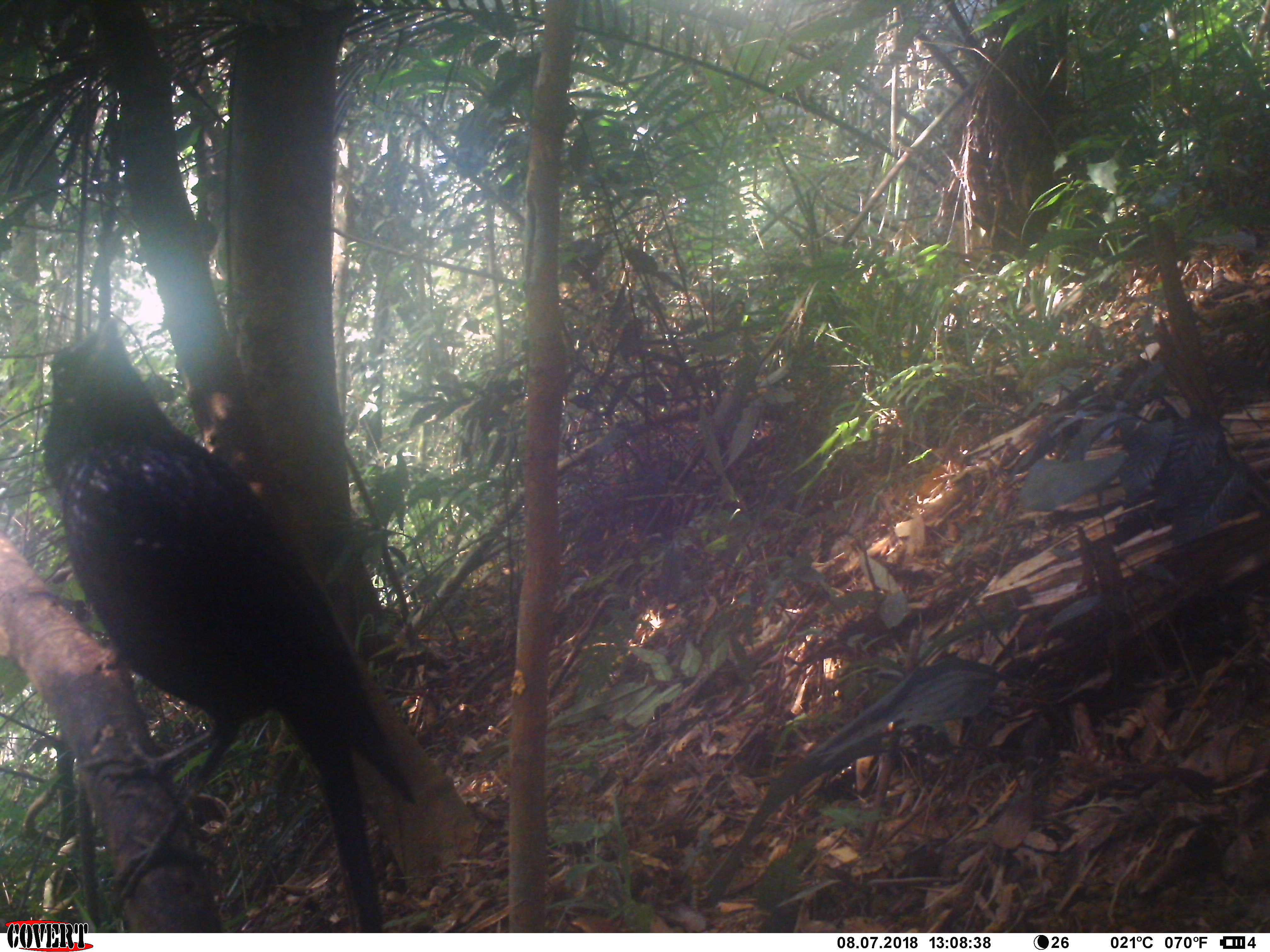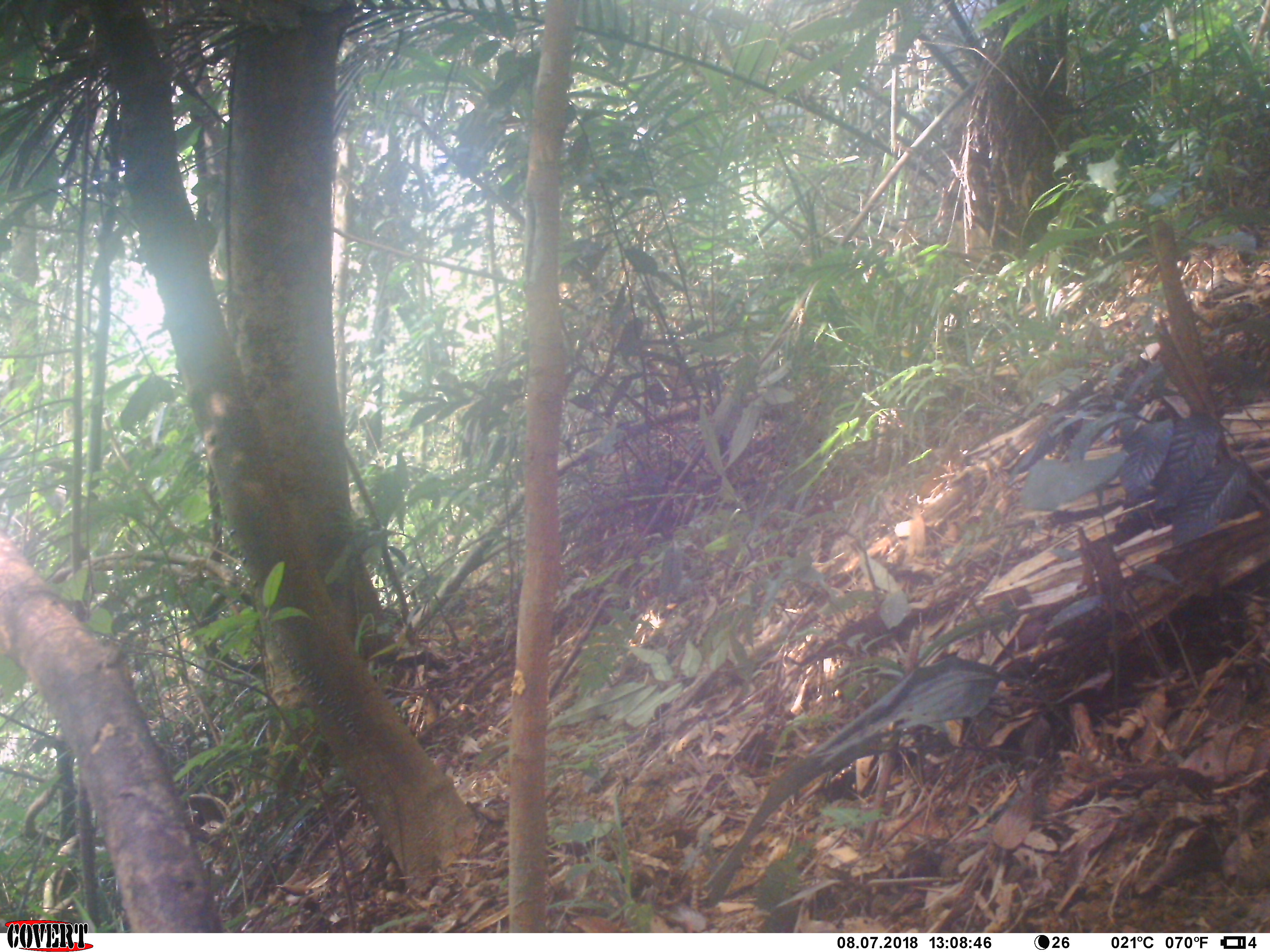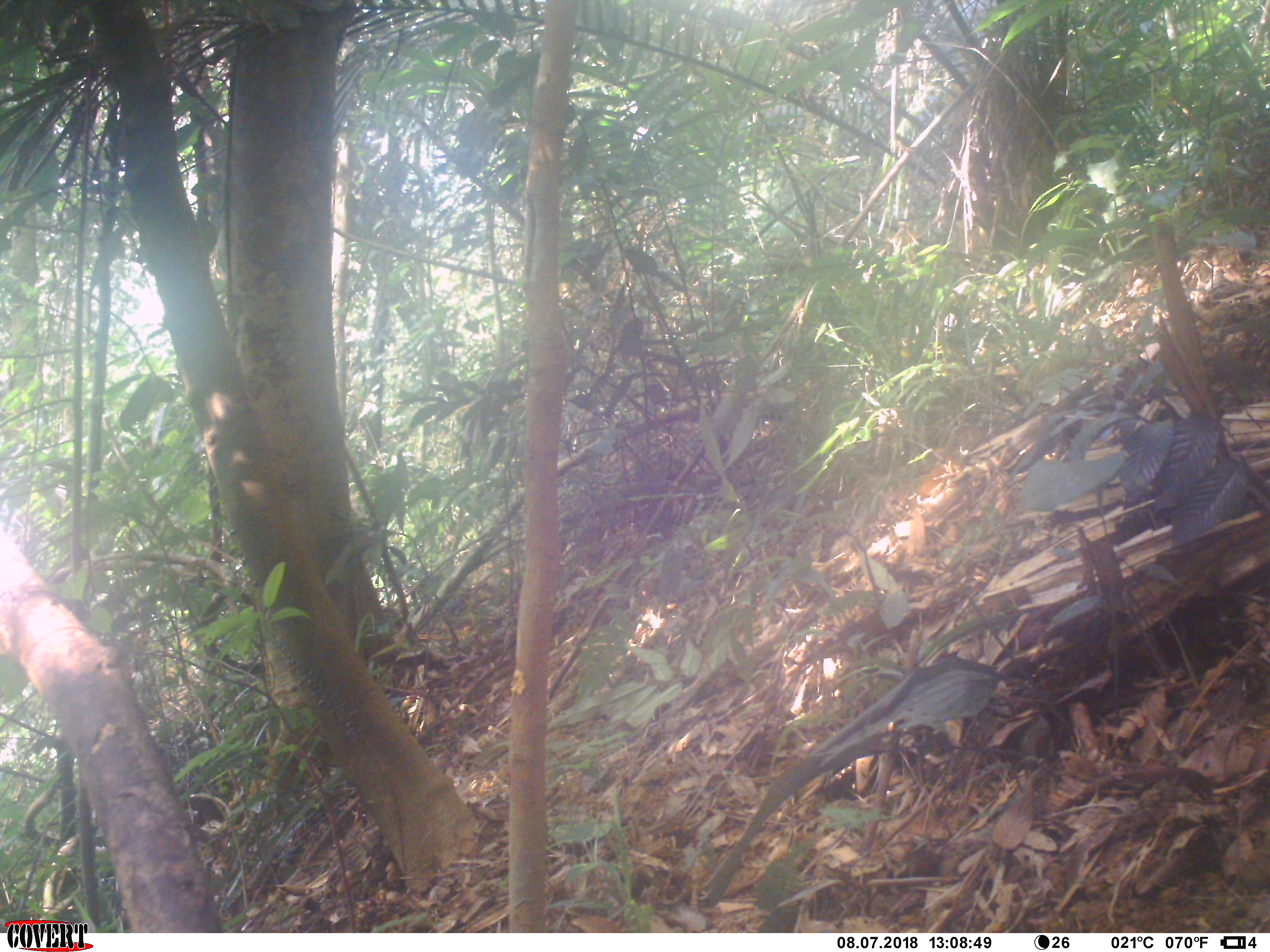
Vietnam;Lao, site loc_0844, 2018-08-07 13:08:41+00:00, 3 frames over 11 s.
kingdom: Animalia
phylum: Chordata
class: Aves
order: Passeriformes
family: Muscicapidae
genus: Myophonus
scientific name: Myophonus caeruleus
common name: blue whistling thrush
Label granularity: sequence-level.